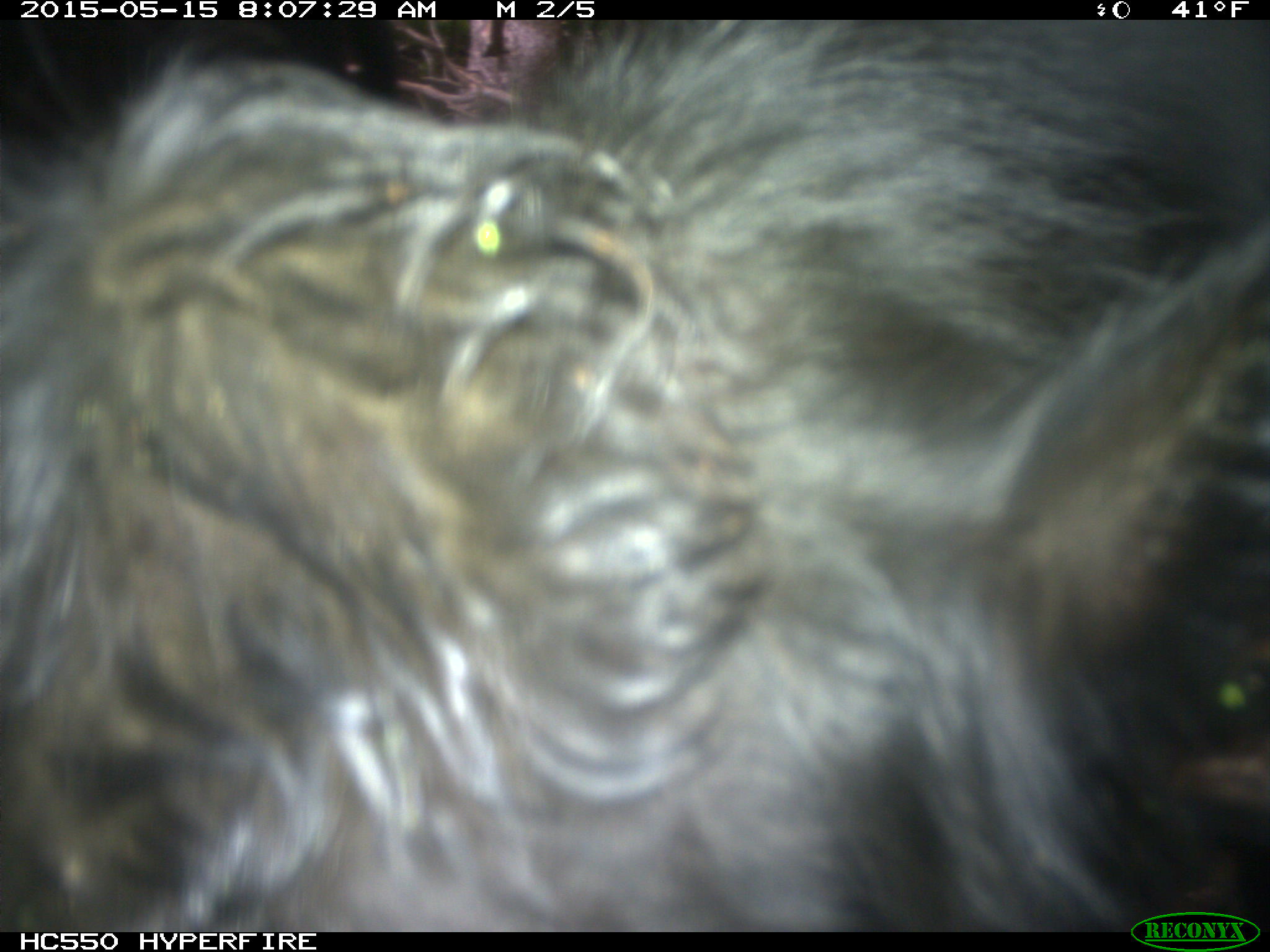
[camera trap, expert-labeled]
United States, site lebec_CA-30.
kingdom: Animalia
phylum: Chordata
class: Mammalia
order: Artiodactyla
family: Bovidae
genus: Bos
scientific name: Bos taurus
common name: domestic cow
Bos taurus (domestic cow).